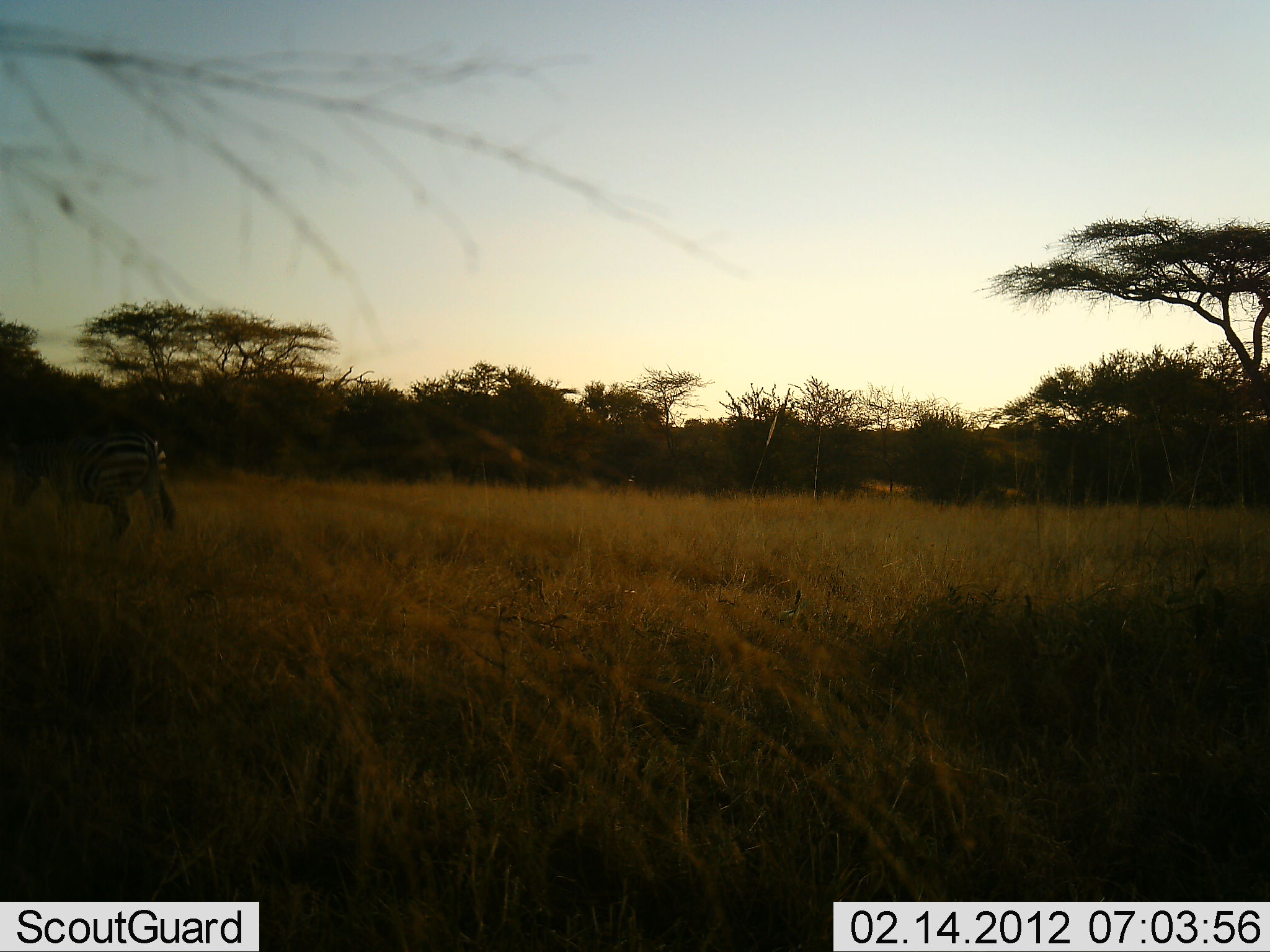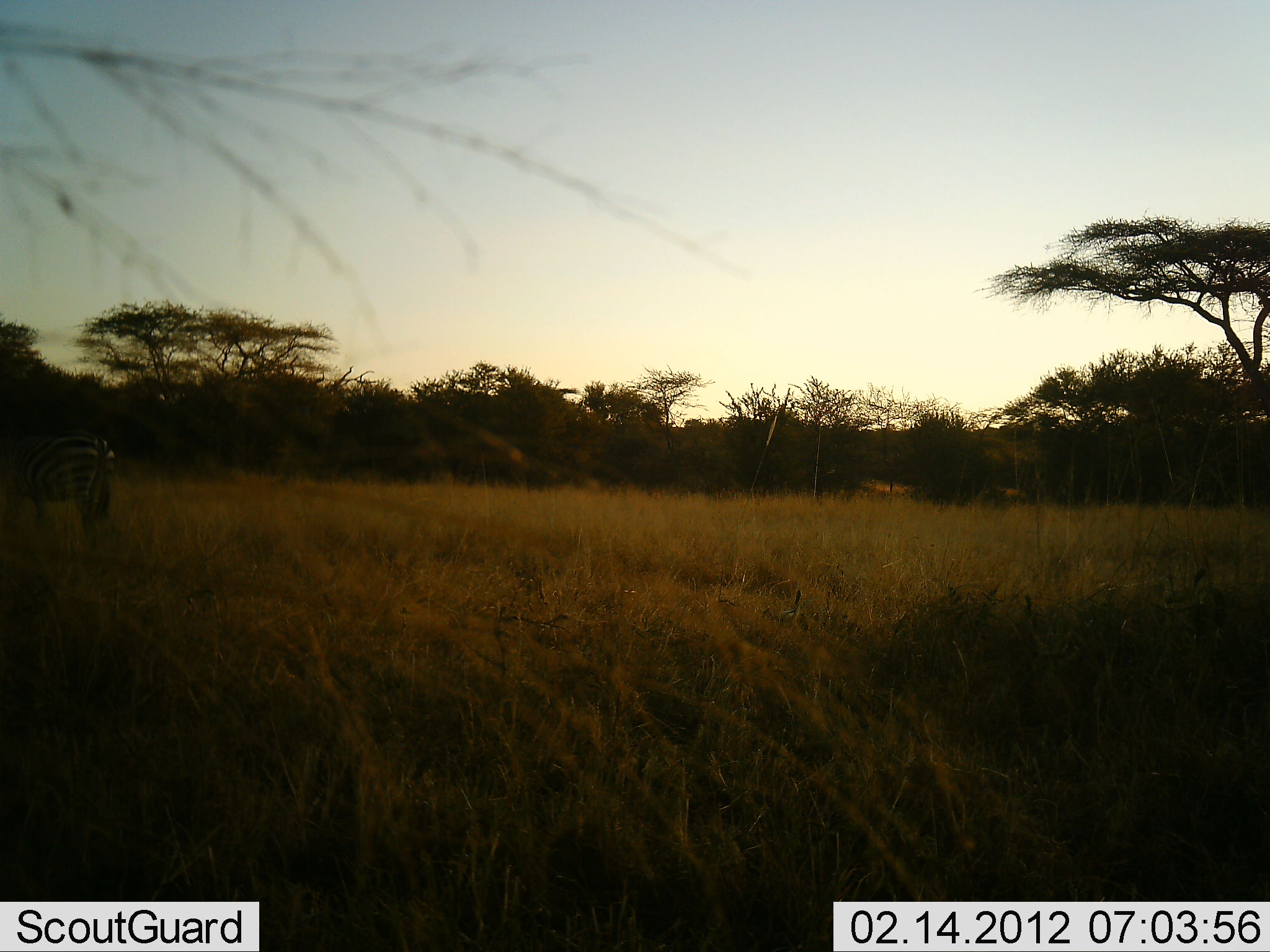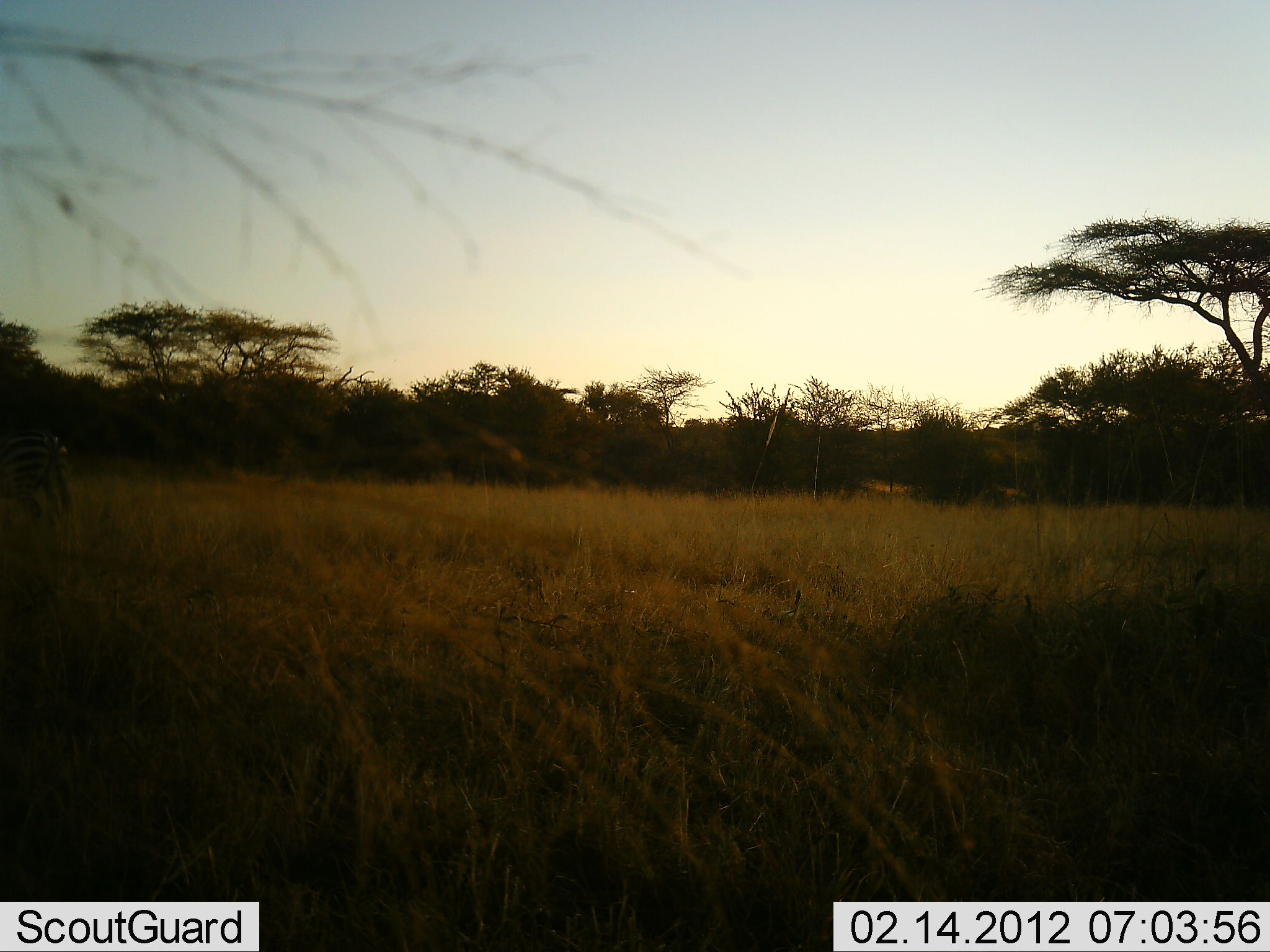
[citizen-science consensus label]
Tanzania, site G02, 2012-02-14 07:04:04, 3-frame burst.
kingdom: Animalia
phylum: Chordata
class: Mammalia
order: Perissodactyla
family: Equidae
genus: Equus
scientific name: Equus quagga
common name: plains zebra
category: zebra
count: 1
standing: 0%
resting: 0%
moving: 100%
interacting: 0%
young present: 0%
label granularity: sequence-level